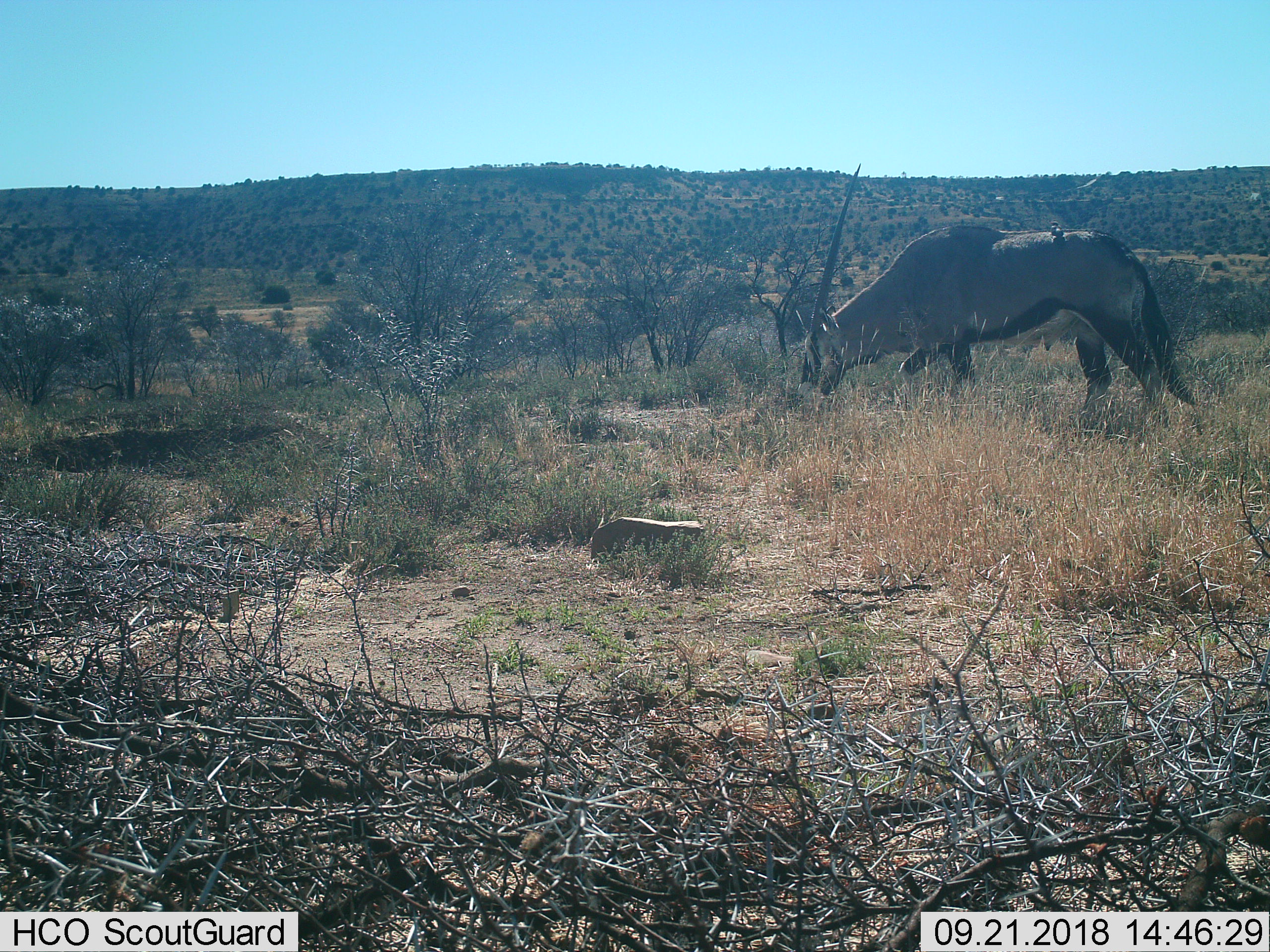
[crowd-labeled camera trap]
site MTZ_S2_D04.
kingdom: Animalia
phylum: Chordata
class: Mammalia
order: Artiodactyla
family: Bovidae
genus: Oryx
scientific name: Oryx gazella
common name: gemsbok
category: oryx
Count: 1.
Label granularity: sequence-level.